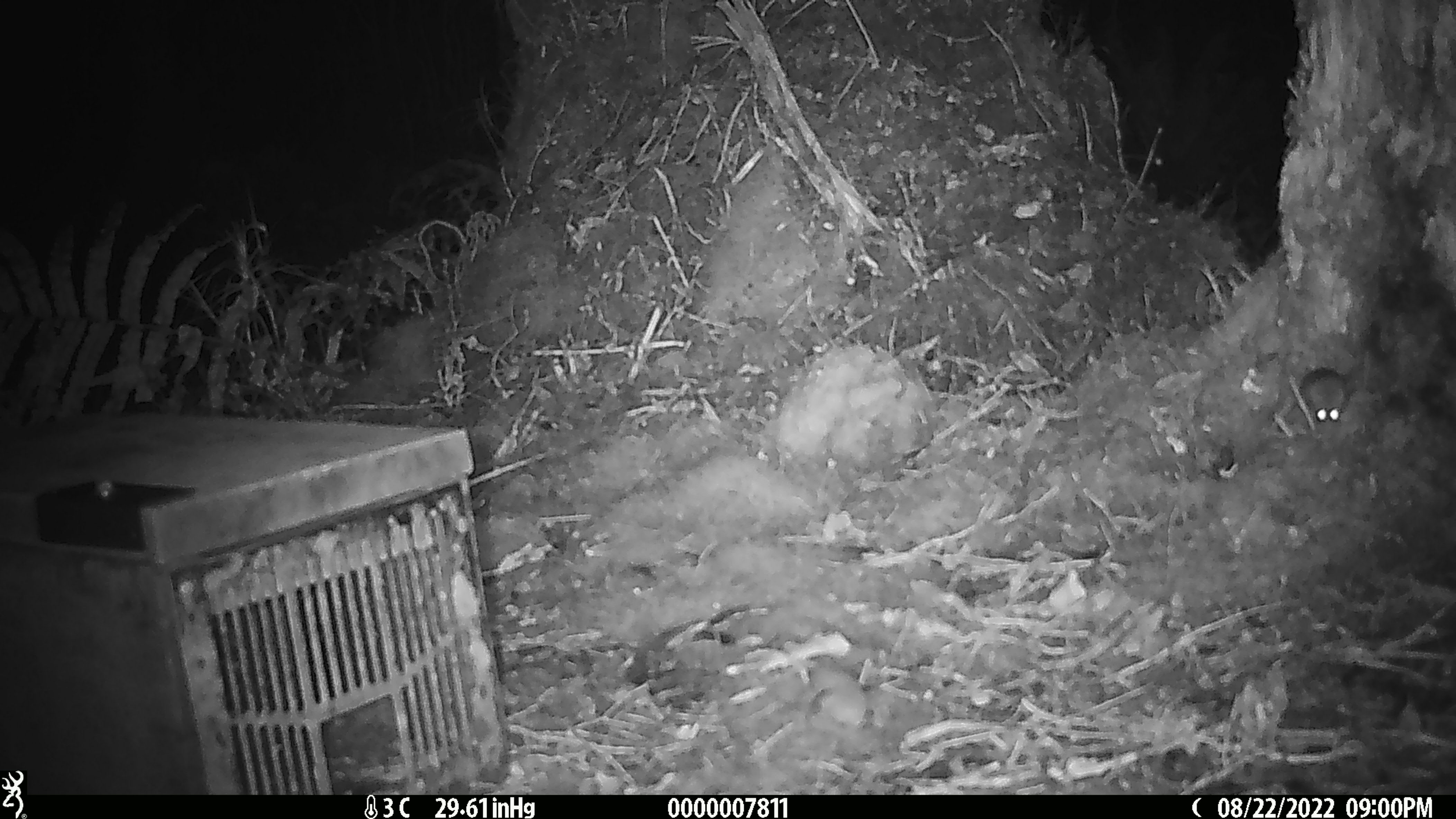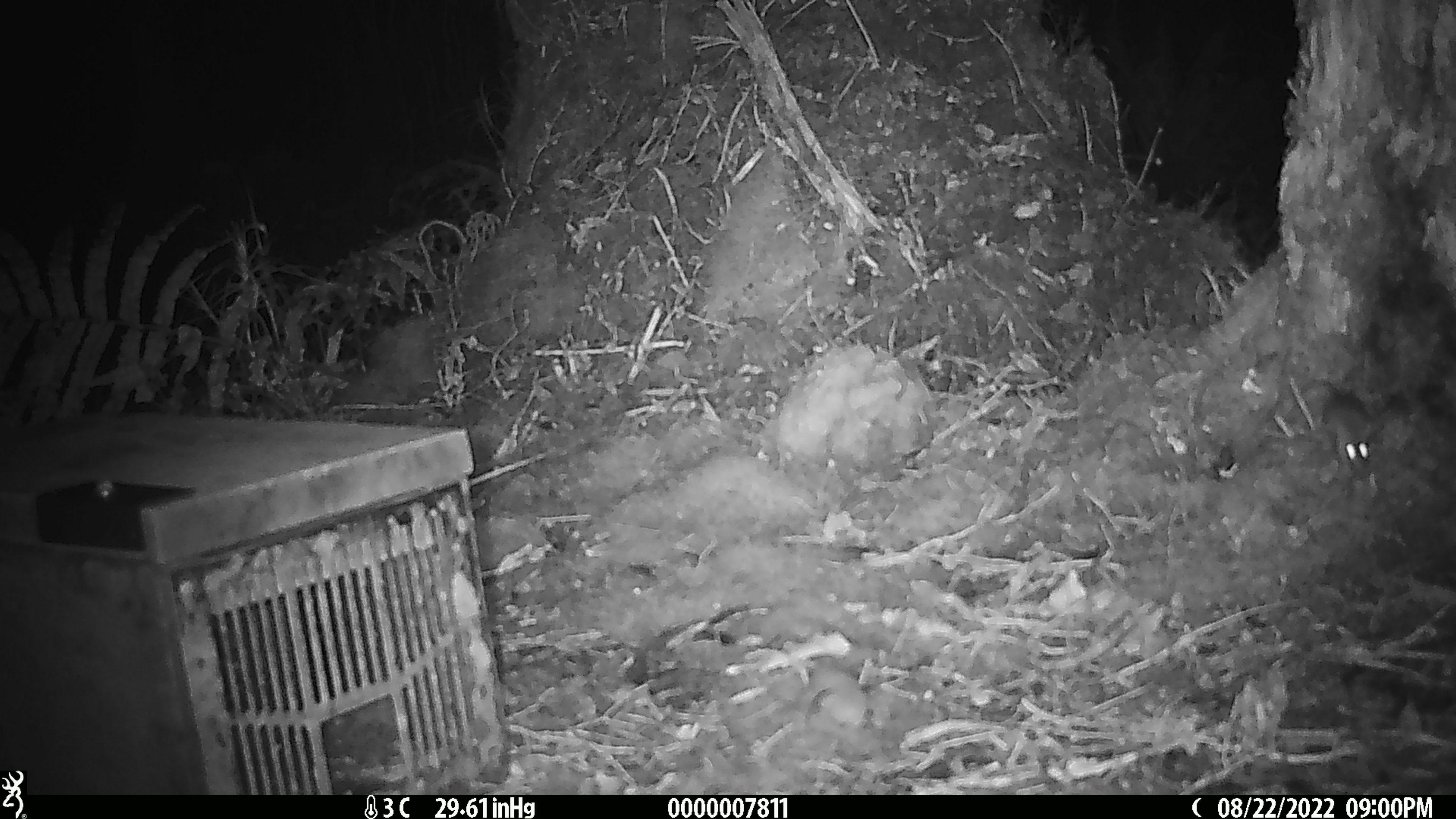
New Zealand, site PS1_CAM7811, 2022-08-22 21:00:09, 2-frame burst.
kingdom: Animalia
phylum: Chordata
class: Mammalia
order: Rodentia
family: Muridae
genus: Mus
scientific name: Mus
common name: mouse